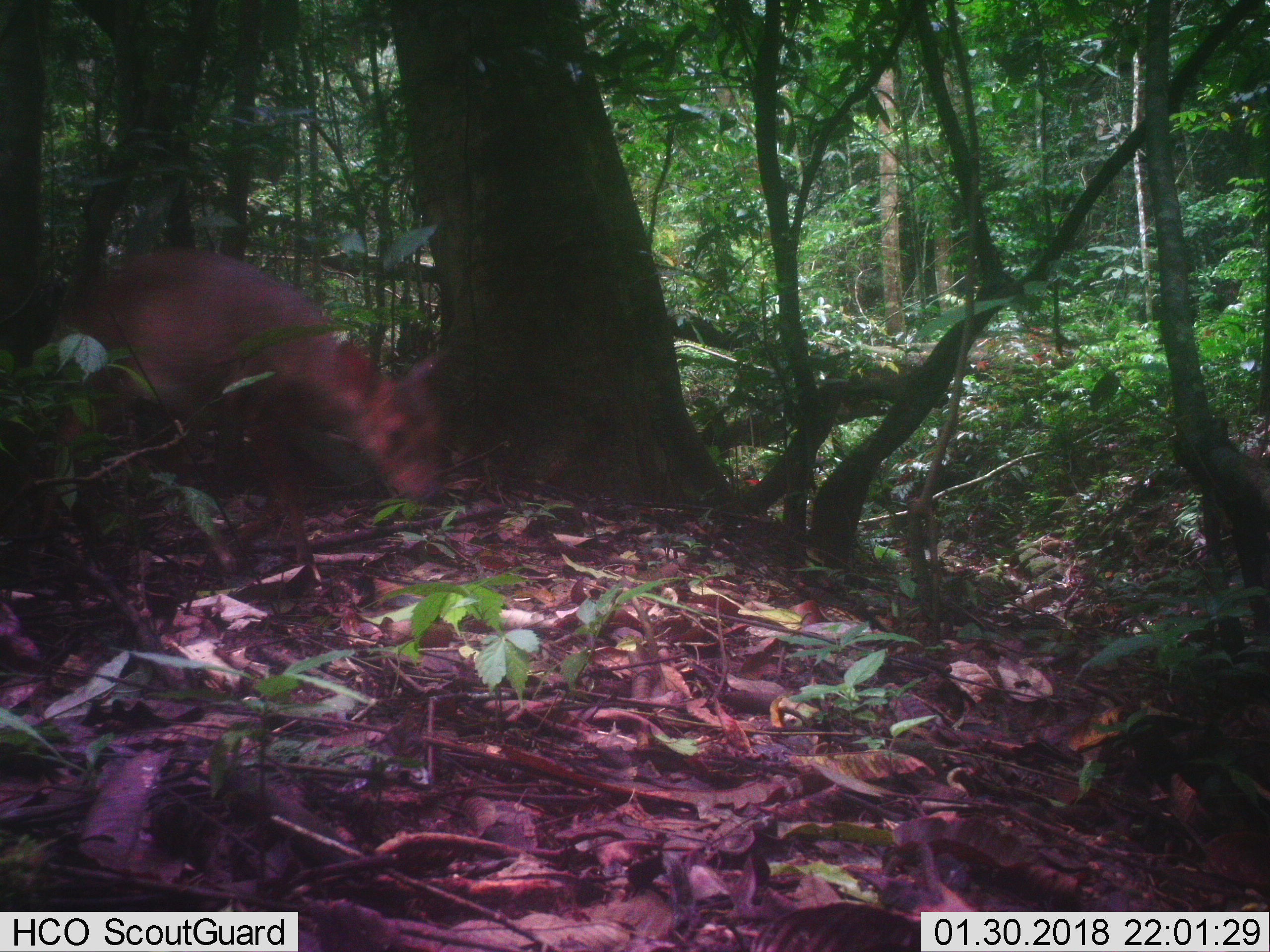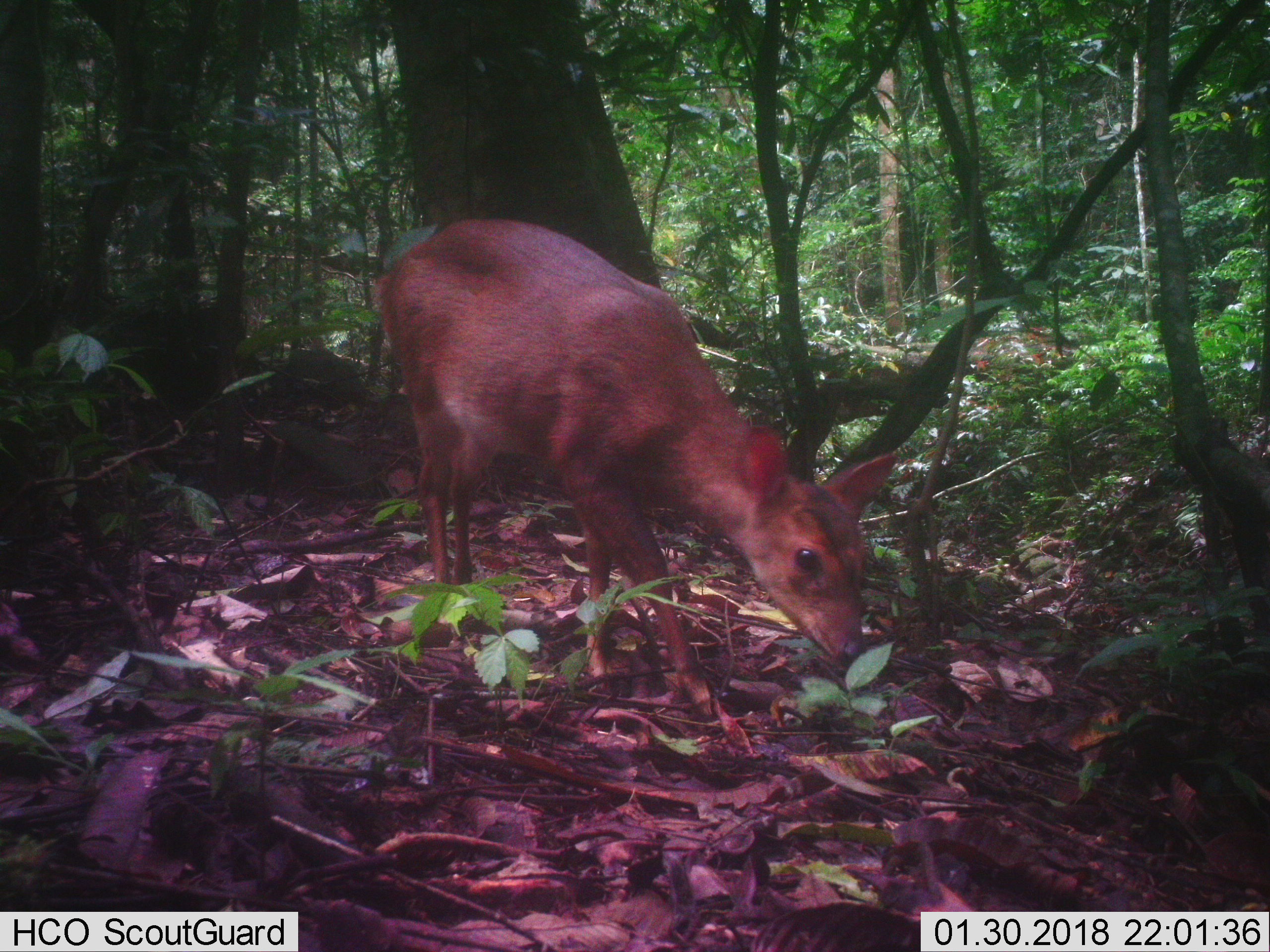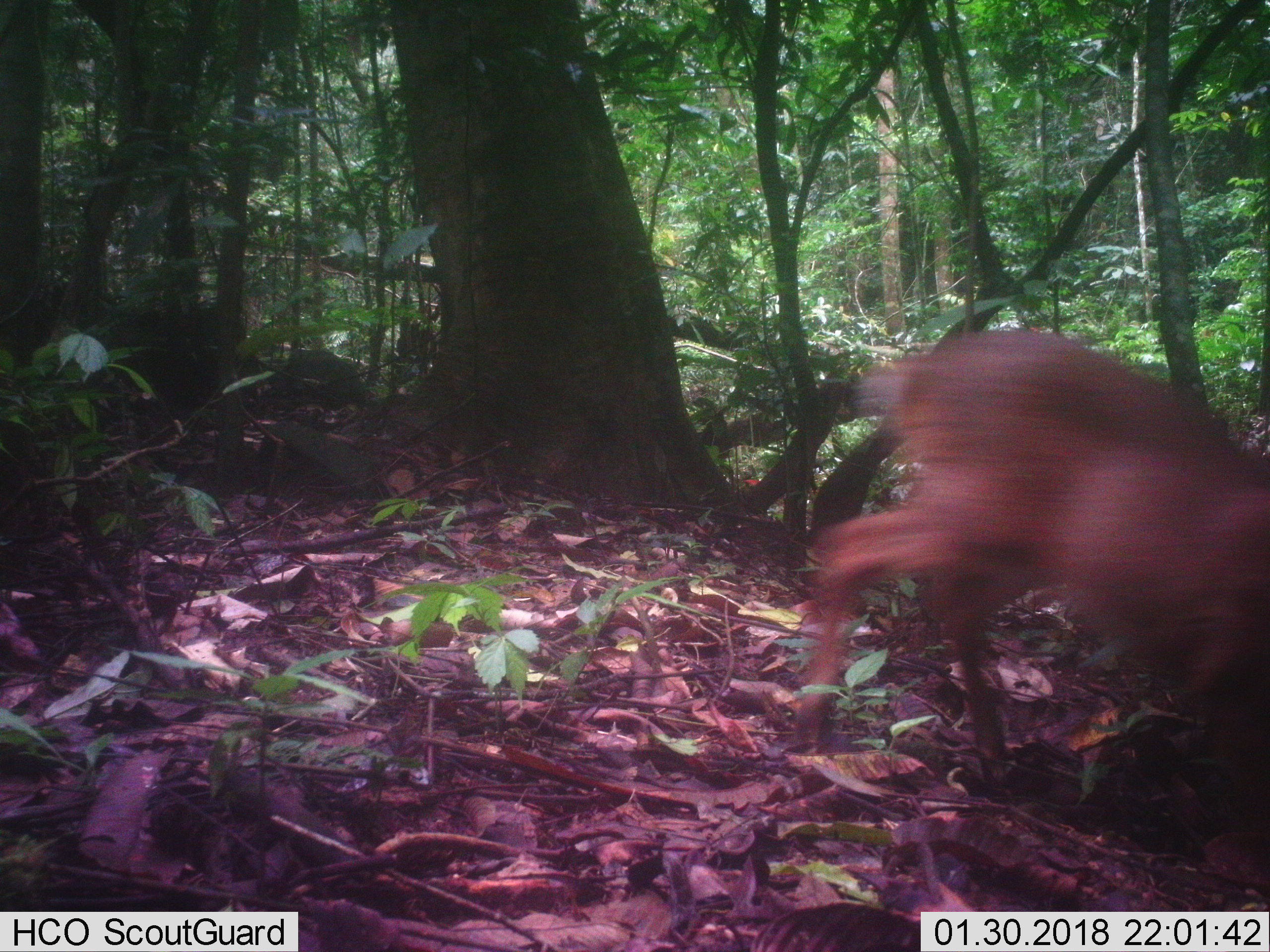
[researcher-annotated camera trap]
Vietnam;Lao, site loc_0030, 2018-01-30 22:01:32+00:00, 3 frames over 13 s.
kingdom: Animalia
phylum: Chordata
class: Mammalia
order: Artiodactyla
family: Cervidae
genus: Muntiacus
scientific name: Muntiacus vuquangensis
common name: large-antlered muntjac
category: large antlered muntjac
Large antlered muntjac (large-antlered muntjac) (Muntiacus vuquangensis). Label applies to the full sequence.